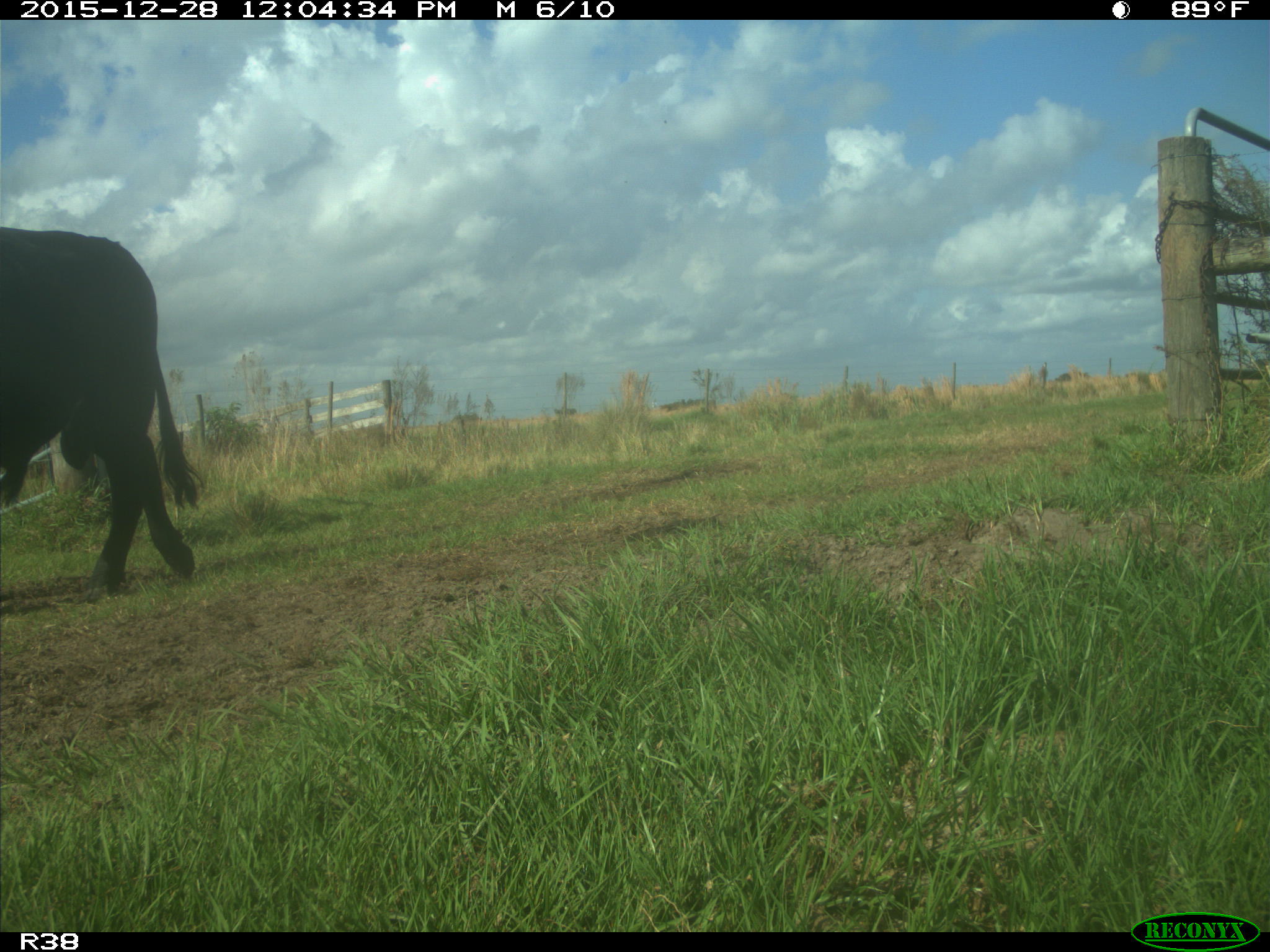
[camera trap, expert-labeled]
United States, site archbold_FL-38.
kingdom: Animalia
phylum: Chordata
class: Mammalia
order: Artiodactyla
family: Bovidae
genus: Bos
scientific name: Bos taurus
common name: domestic cow